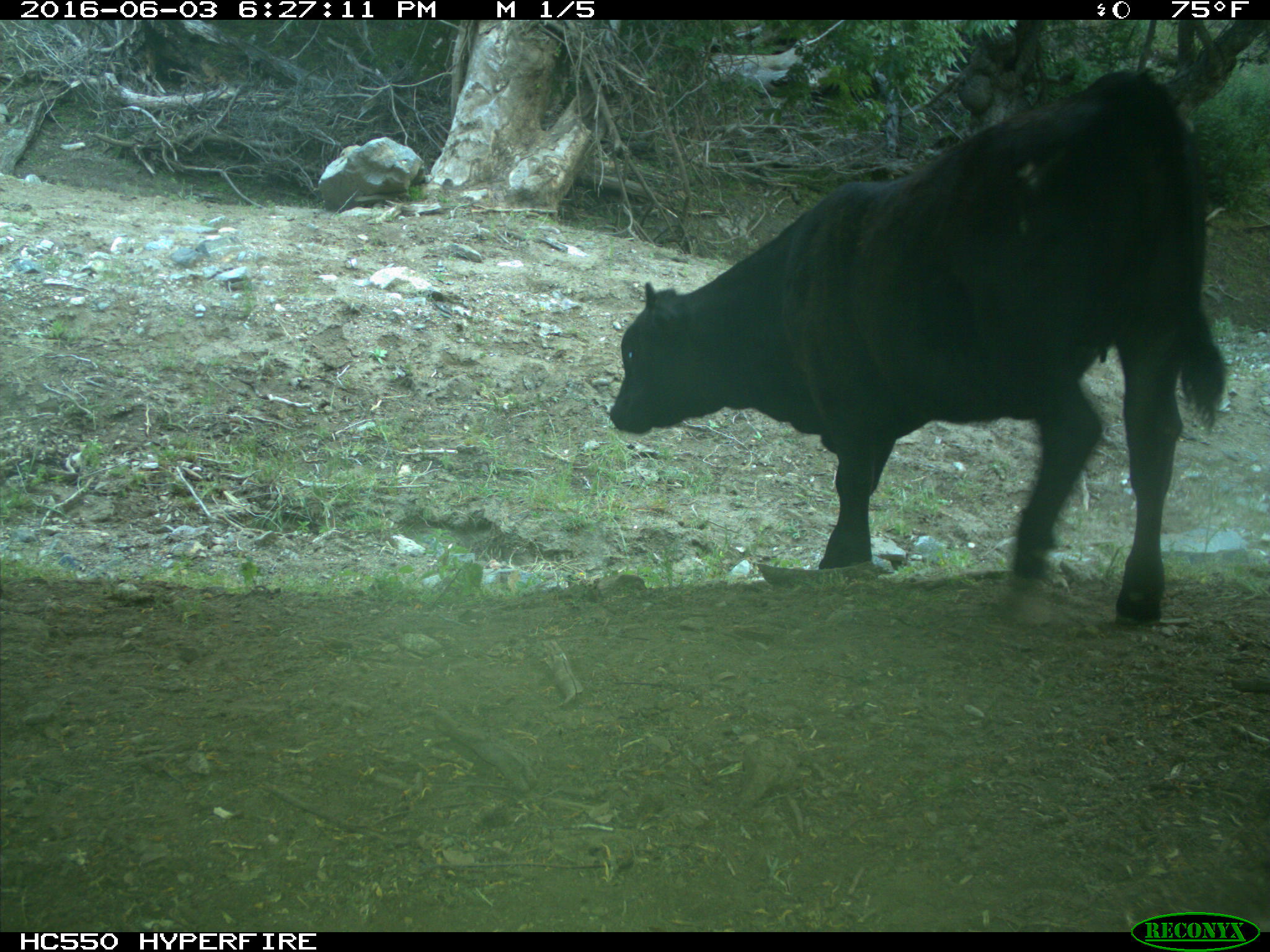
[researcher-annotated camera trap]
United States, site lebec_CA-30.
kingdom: Animalia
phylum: Chordata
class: Mammalia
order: Artiodactyla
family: Bovidae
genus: Bos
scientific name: Bos taurus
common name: domestic cow